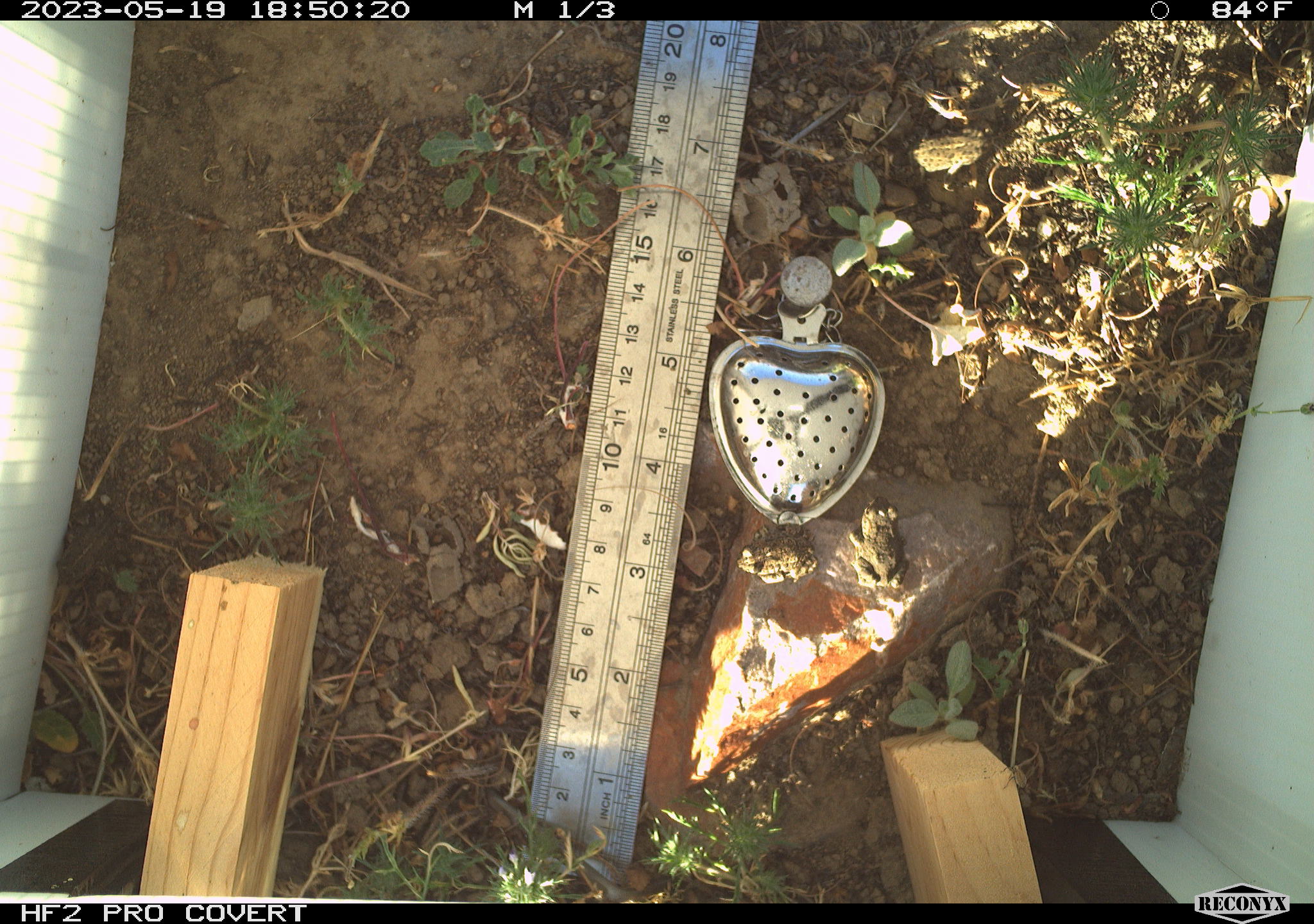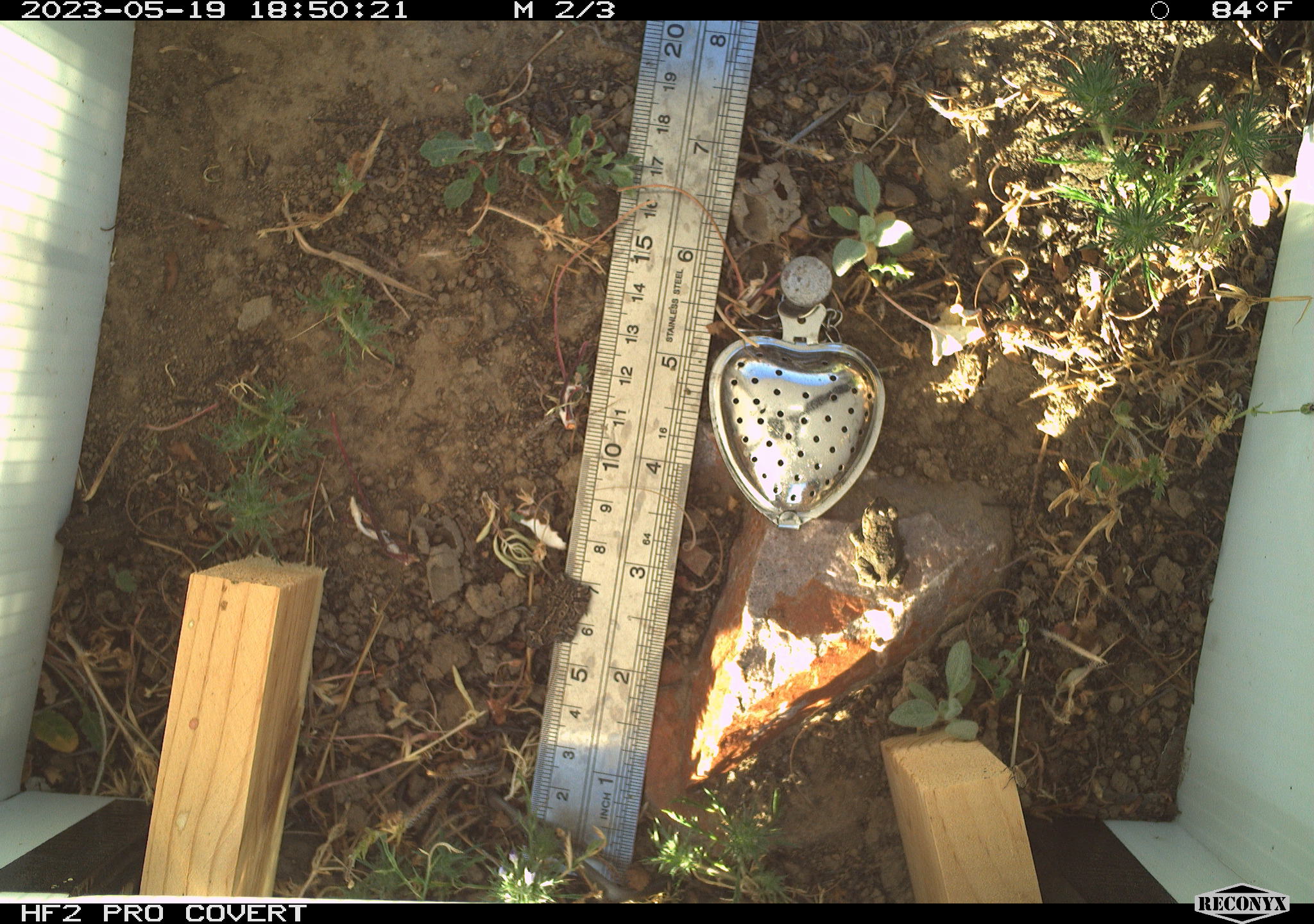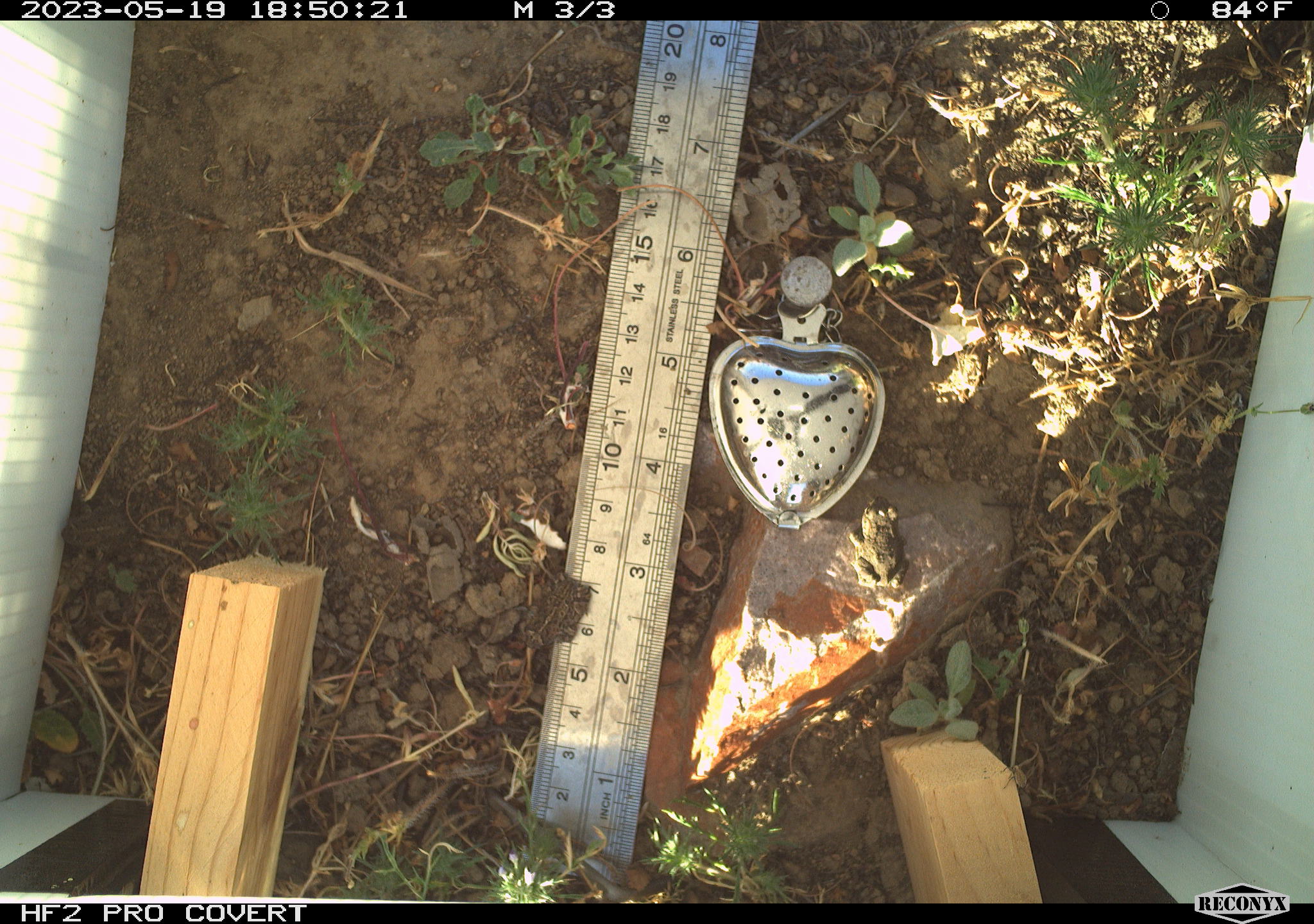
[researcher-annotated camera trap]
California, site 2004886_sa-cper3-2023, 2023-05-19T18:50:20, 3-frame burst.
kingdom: Animalia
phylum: Chordata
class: Amphibia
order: Anura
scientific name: Anura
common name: frogs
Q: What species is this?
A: Frogs (Anura).